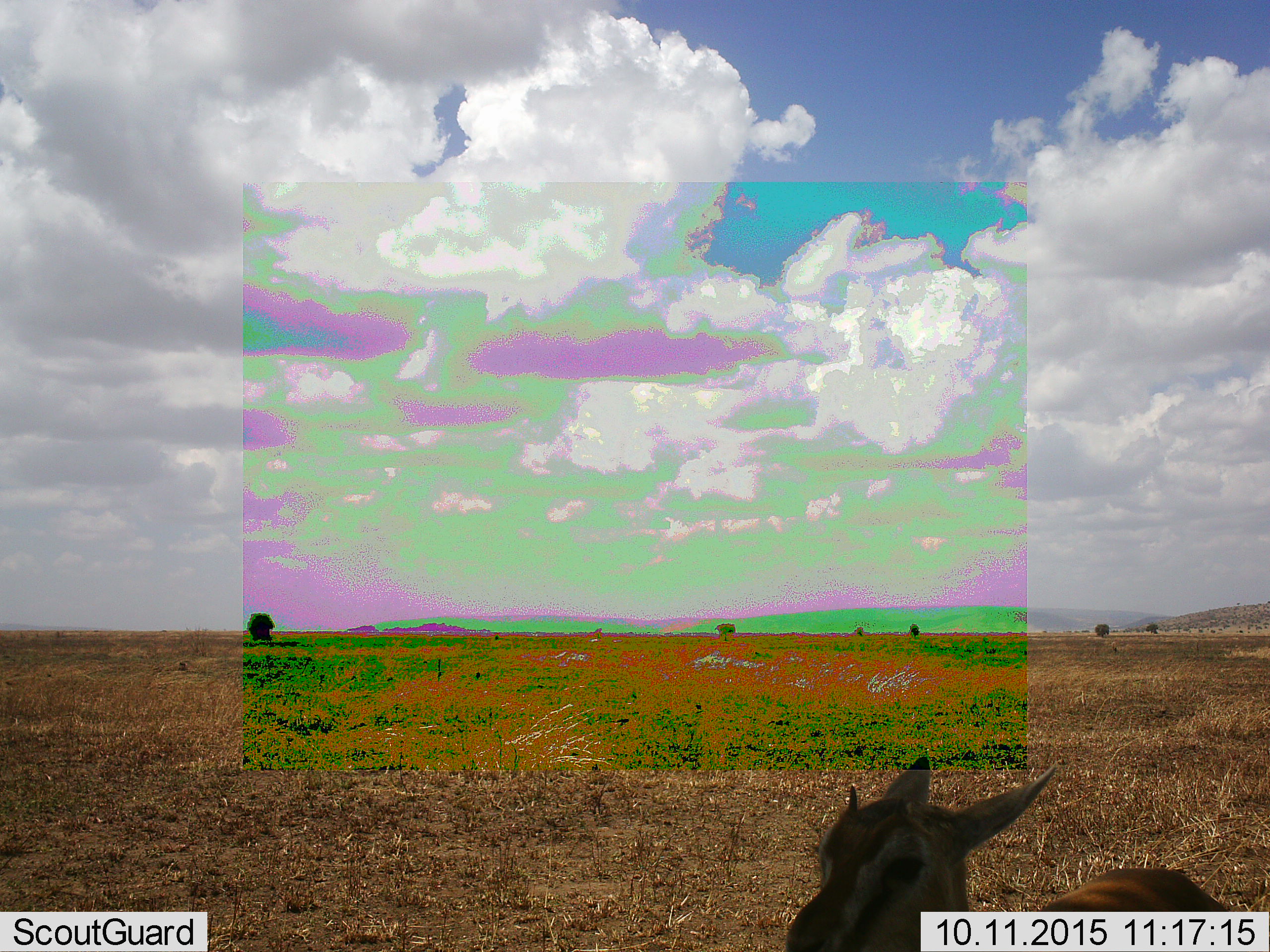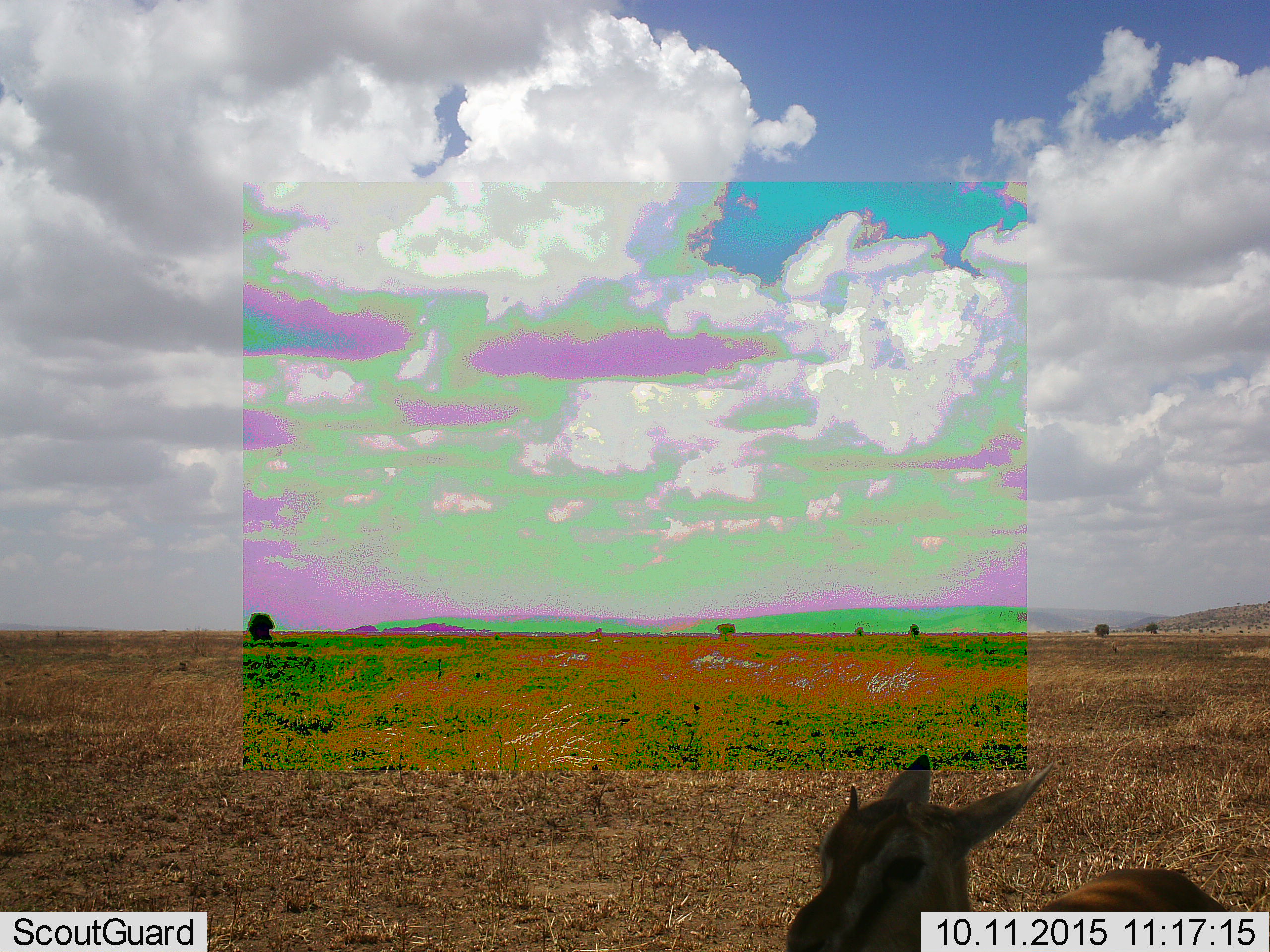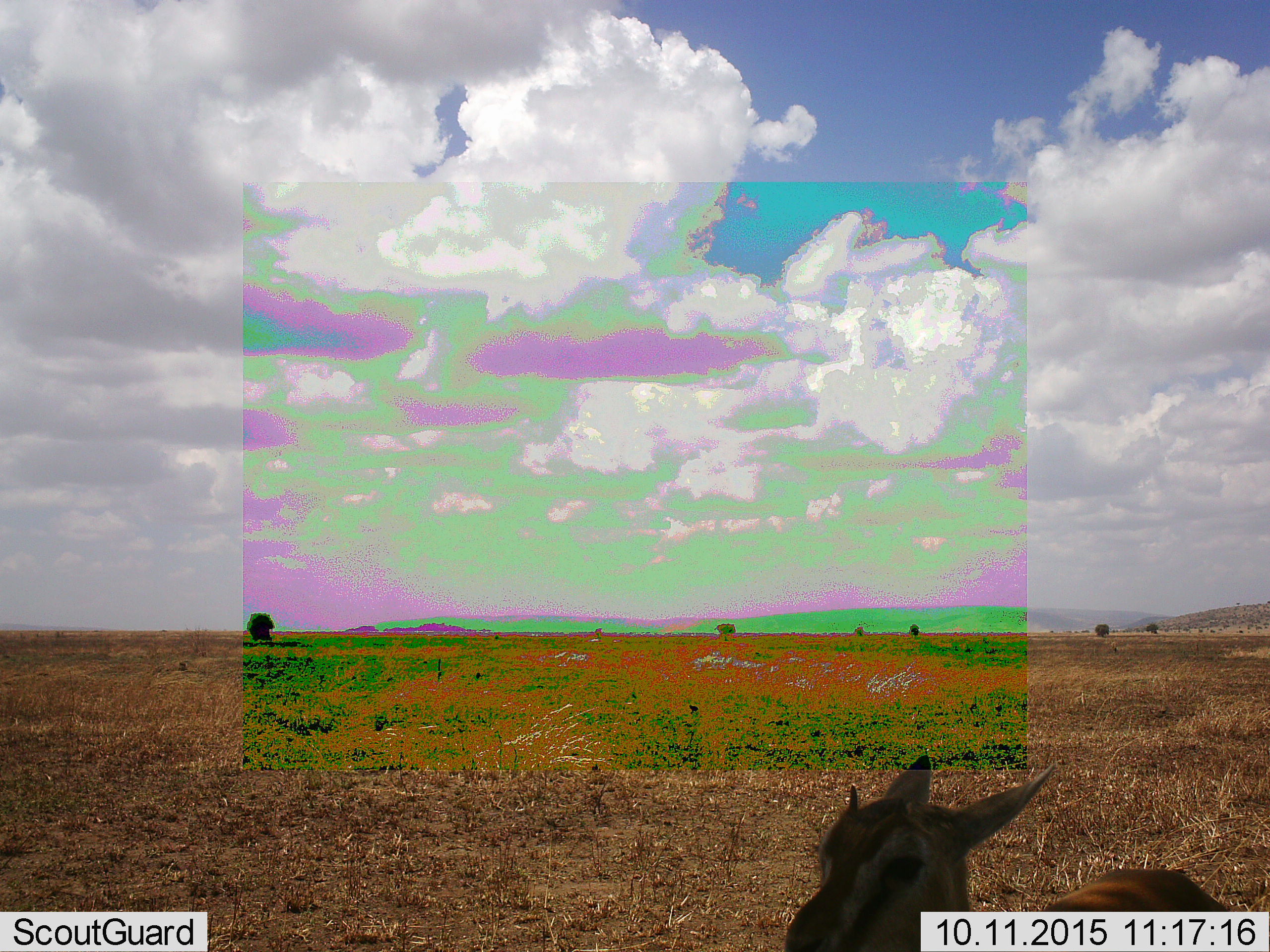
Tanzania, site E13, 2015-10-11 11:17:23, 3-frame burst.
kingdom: Animalia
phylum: Chordata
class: Mammalia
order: Artiodactyla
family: Bovidae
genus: Eudorcas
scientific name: Eudorcas thomsonii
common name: thomson's gazelle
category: gazellethomsons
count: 1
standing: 85%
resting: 8%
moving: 0%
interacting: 8%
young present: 23%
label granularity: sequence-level